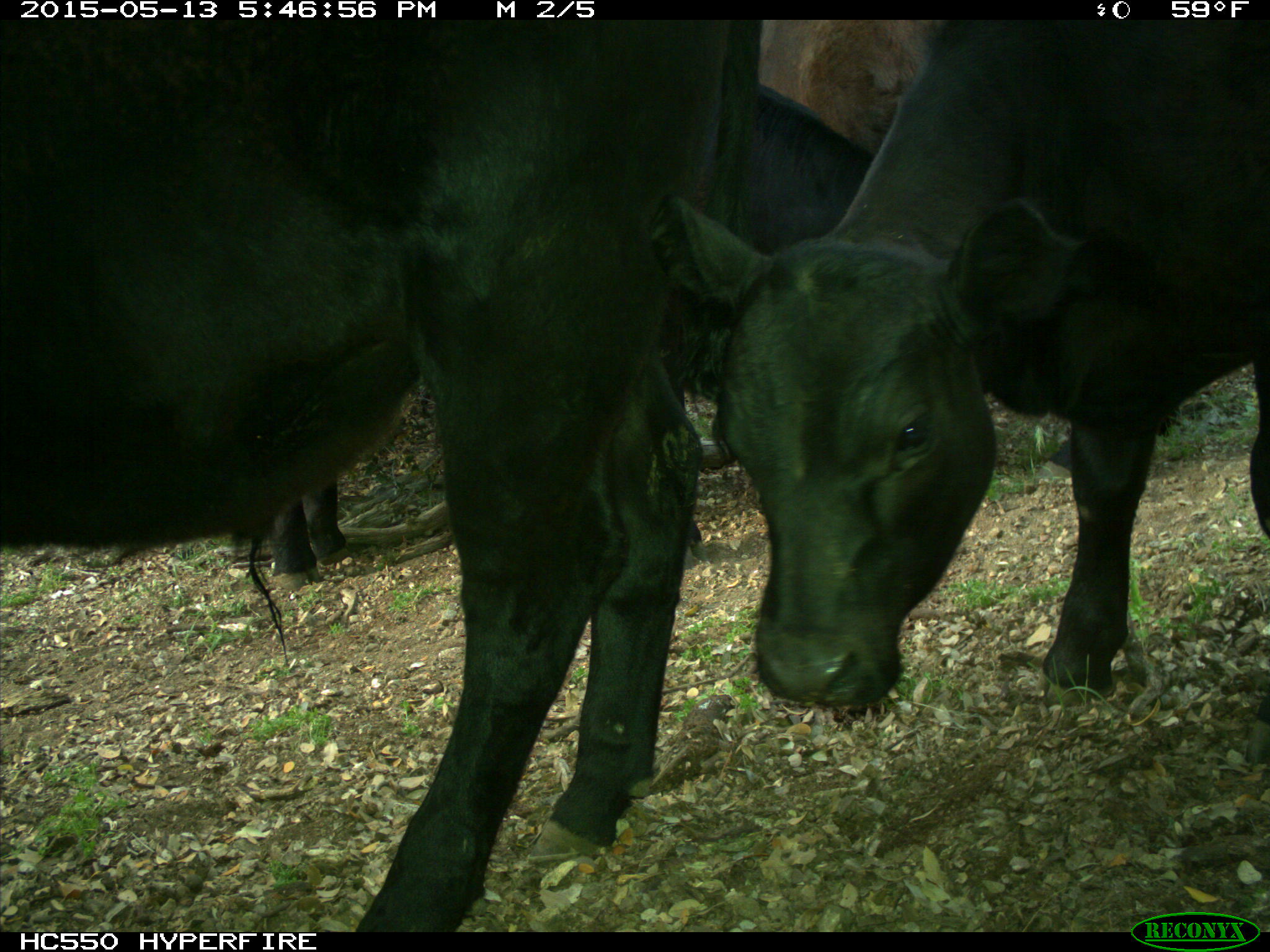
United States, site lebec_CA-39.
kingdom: Animalia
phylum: Chordata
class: Mammalia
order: Artiodactyla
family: Bovidae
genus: Bos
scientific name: Bos taurus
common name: domestic cow